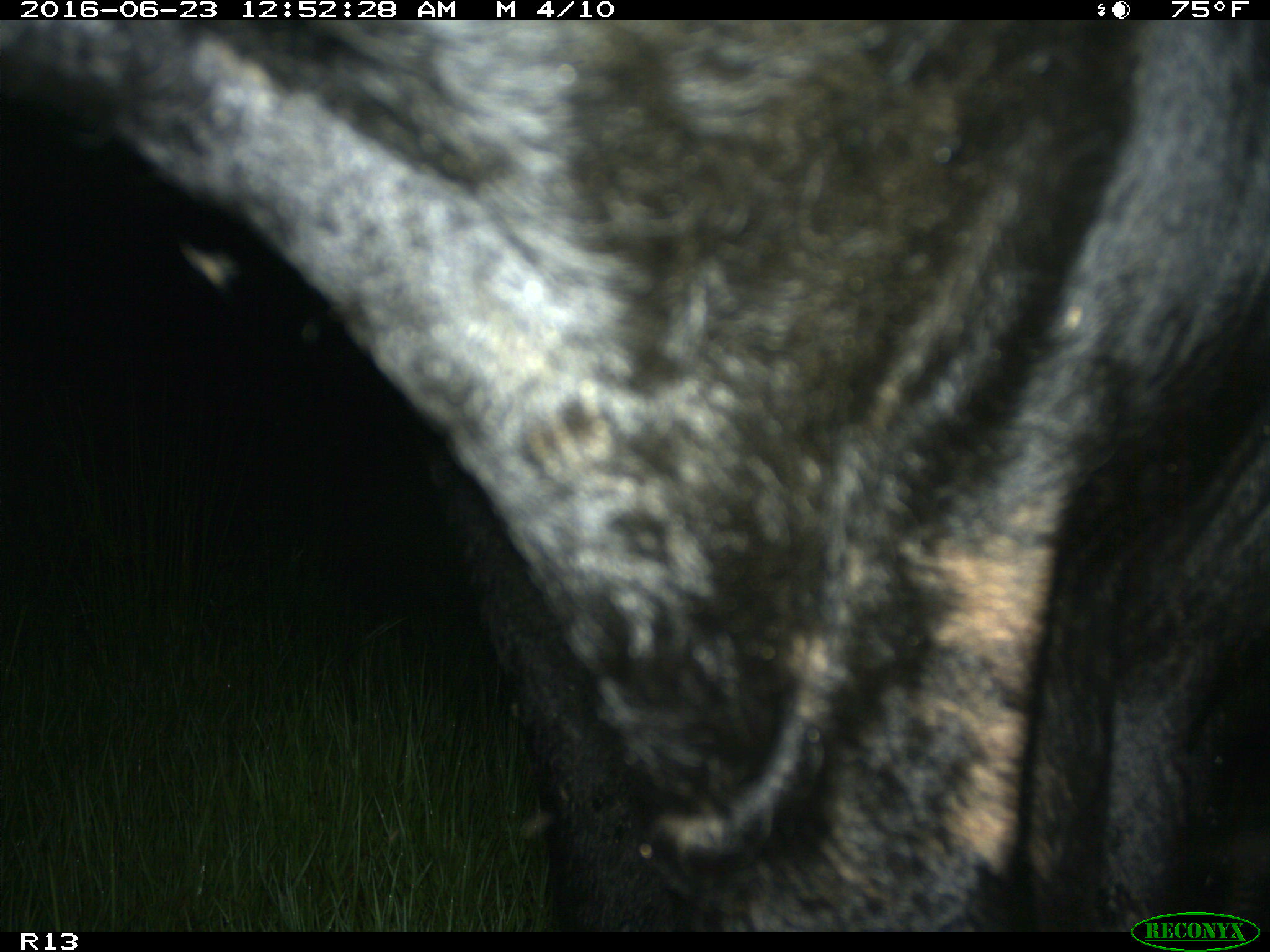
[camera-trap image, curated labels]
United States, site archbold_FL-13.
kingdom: Animalia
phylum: Chordata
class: Mammalia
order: Artiodactyla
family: Bovidae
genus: Bos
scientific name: Bos taurus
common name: domestic cow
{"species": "Bos taurus (domestic cow)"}